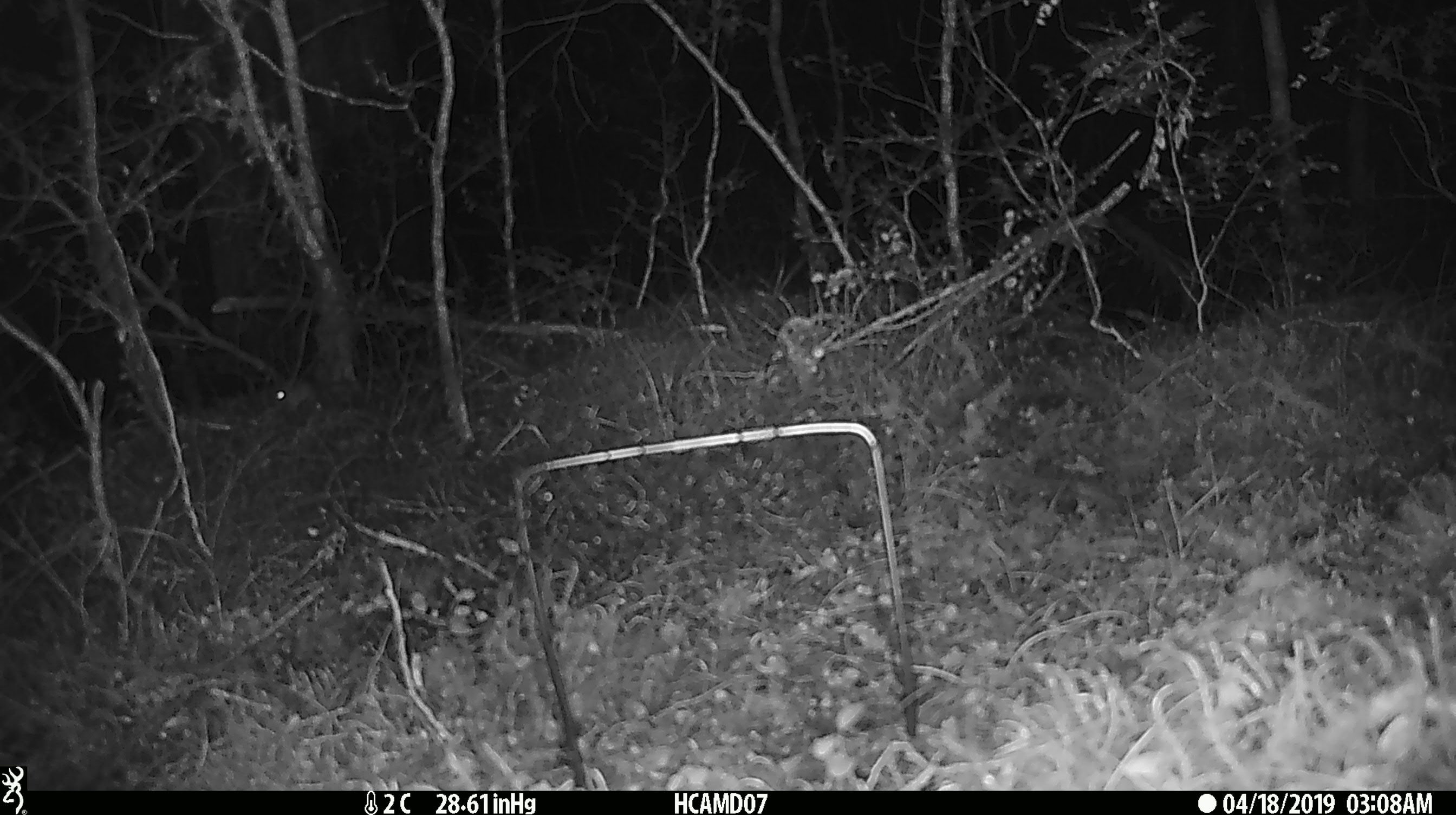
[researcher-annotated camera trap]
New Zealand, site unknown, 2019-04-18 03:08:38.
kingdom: Animalia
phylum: Chordata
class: Mammalia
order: Rodentia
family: Muridae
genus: Mus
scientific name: Mus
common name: mouse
Mouse (Mus).